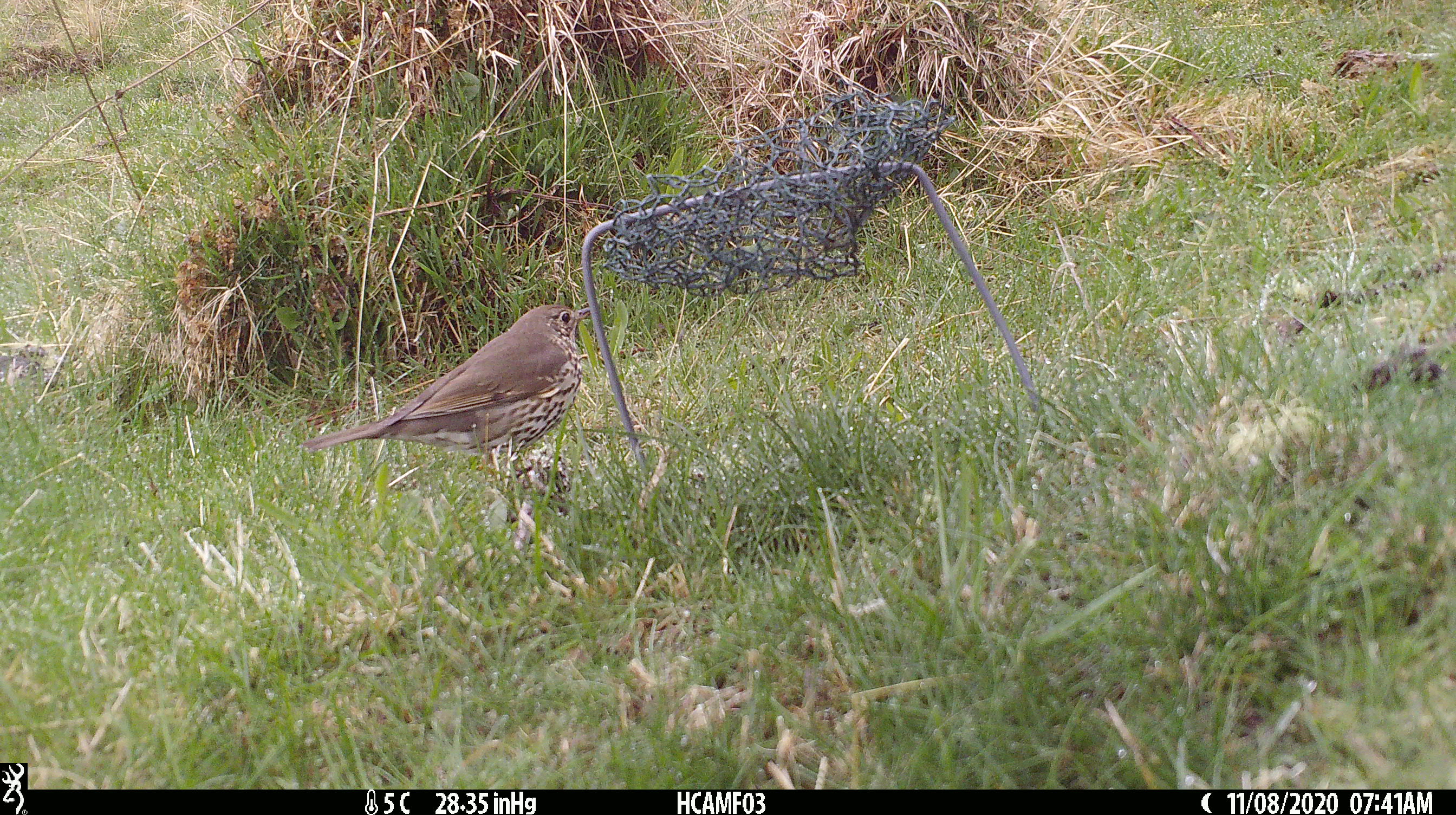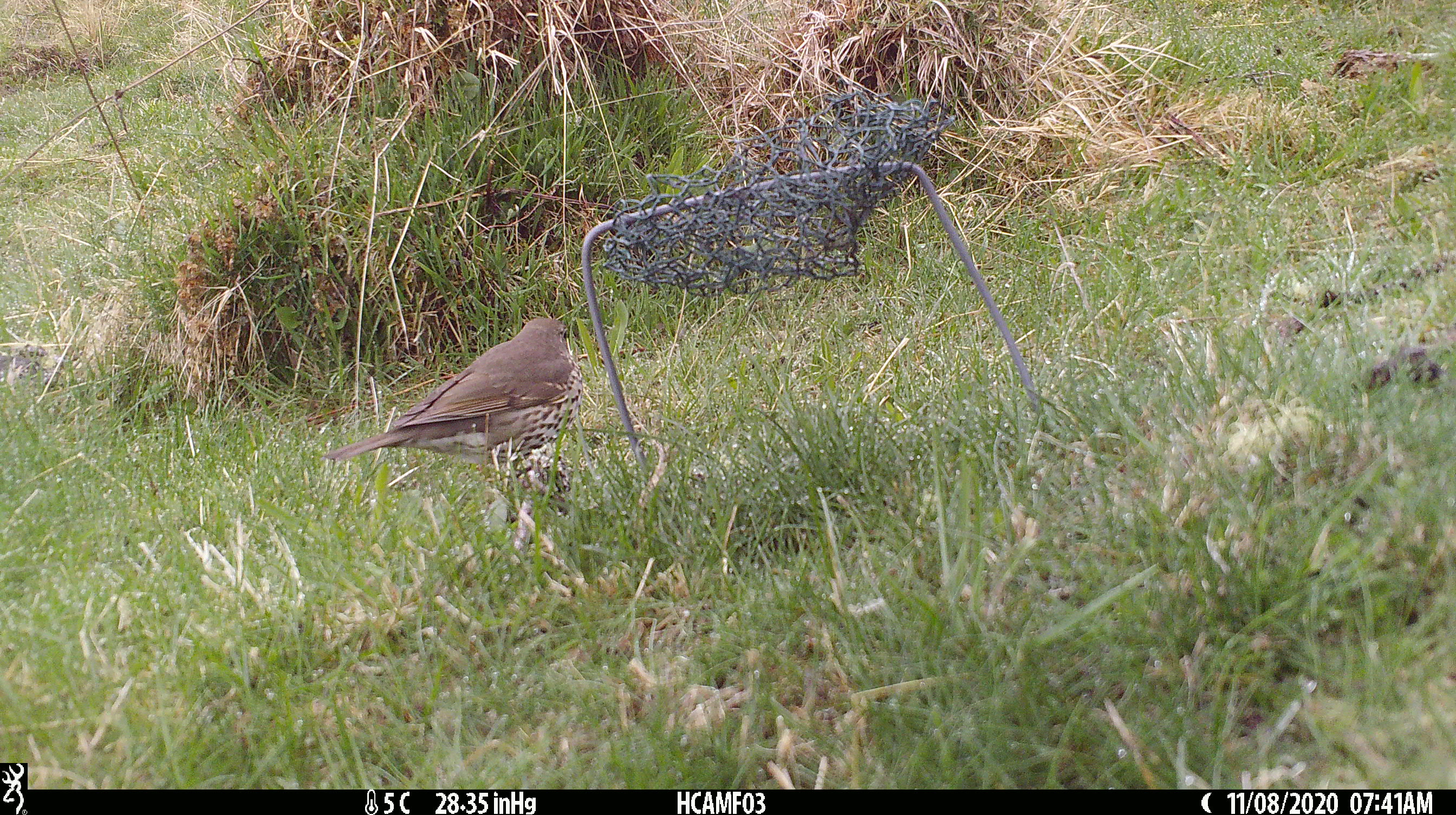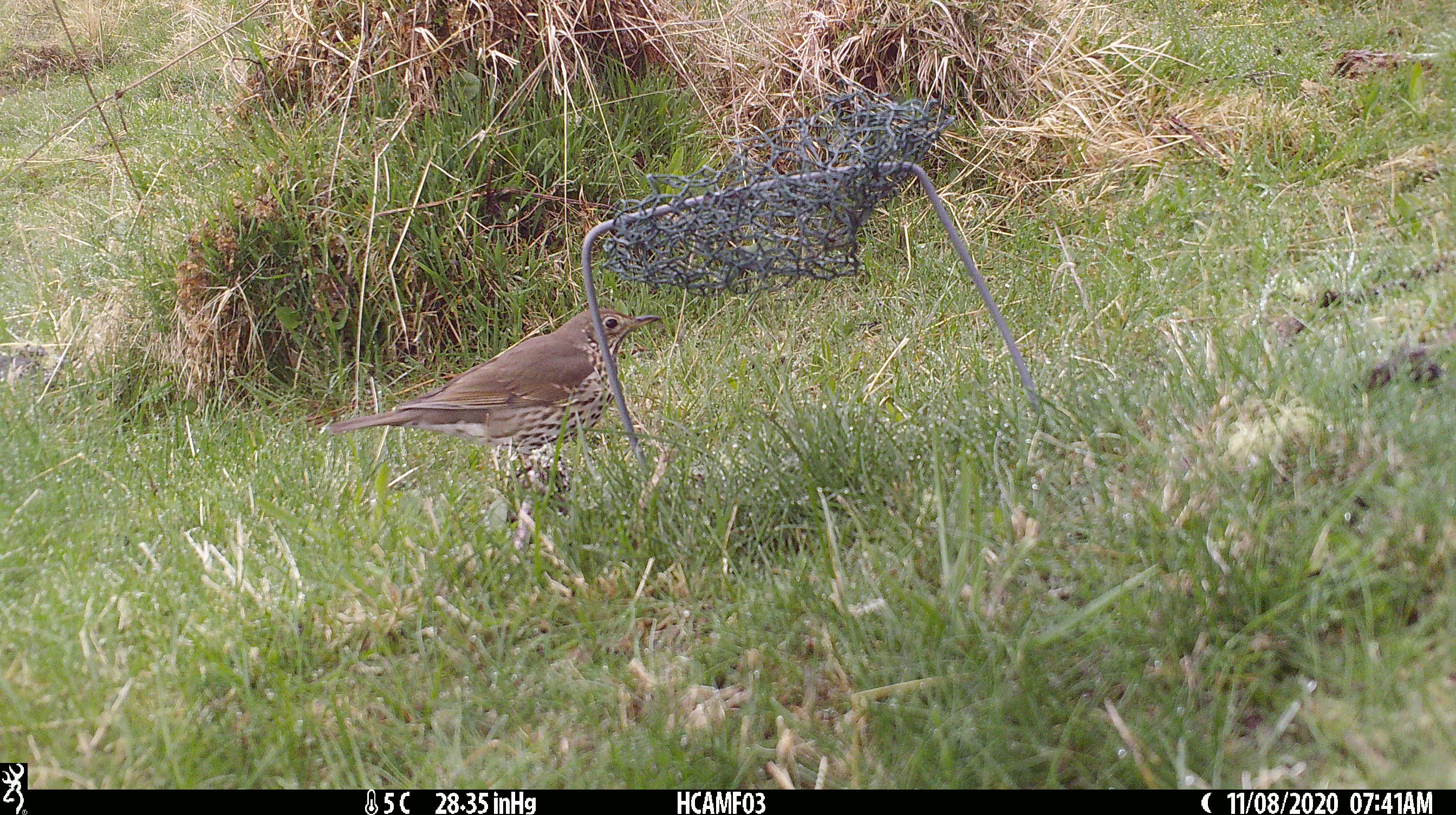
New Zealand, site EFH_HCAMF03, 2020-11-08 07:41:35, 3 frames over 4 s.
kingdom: Animalia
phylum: Chordata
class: Aves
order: Passeriformes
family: Turdidae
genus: Turdus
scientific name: Turdus philomelos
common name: song thrush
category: thrush